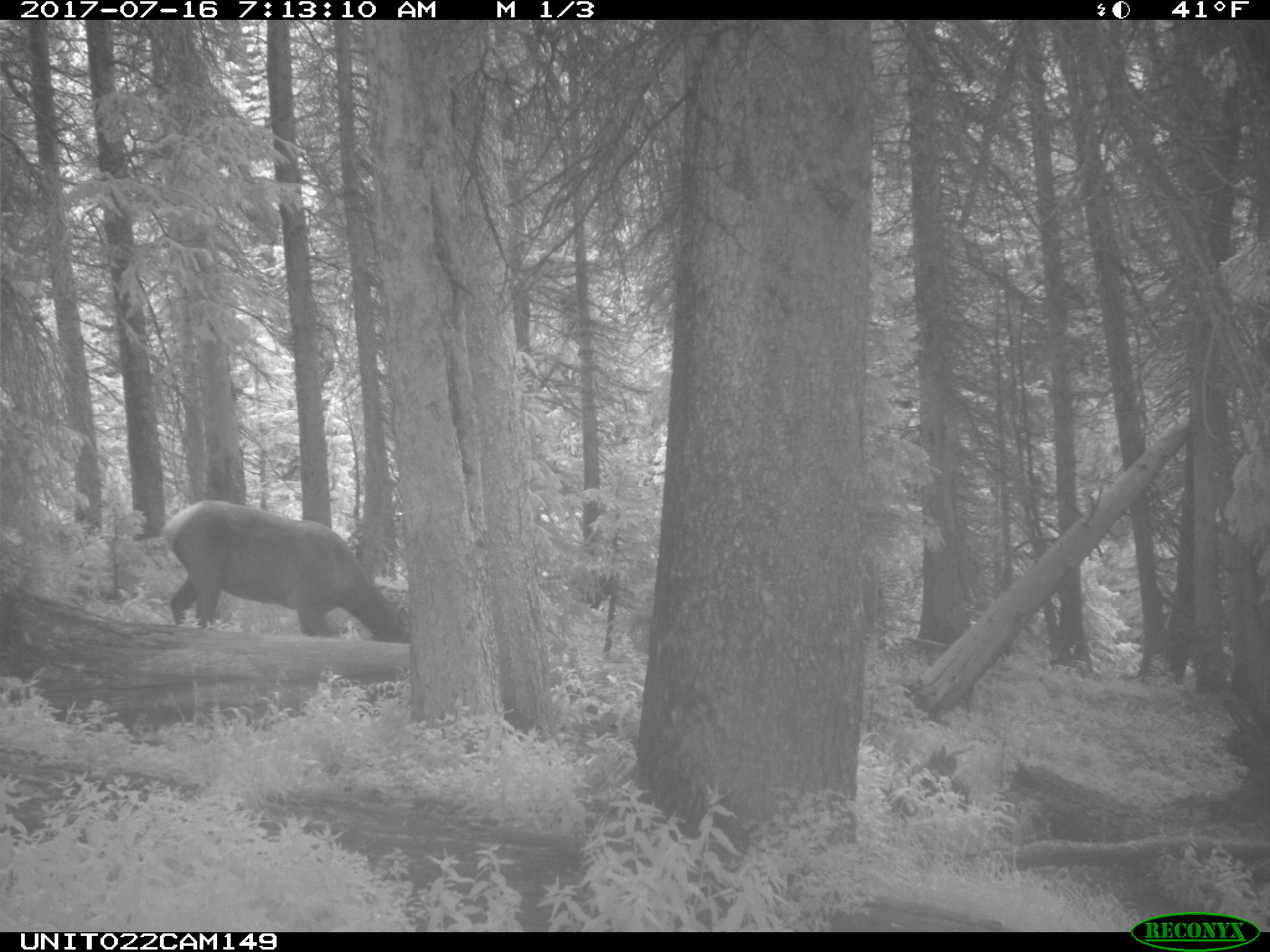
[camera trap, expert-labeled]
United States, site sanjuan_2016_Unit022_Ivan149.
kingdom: Animalia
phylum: Chordata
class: Mammalia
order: Artiodactyla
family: Cervidae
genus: Cervus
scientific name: Cervus elaphus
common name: red deer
Cervus elaphus (red deer).